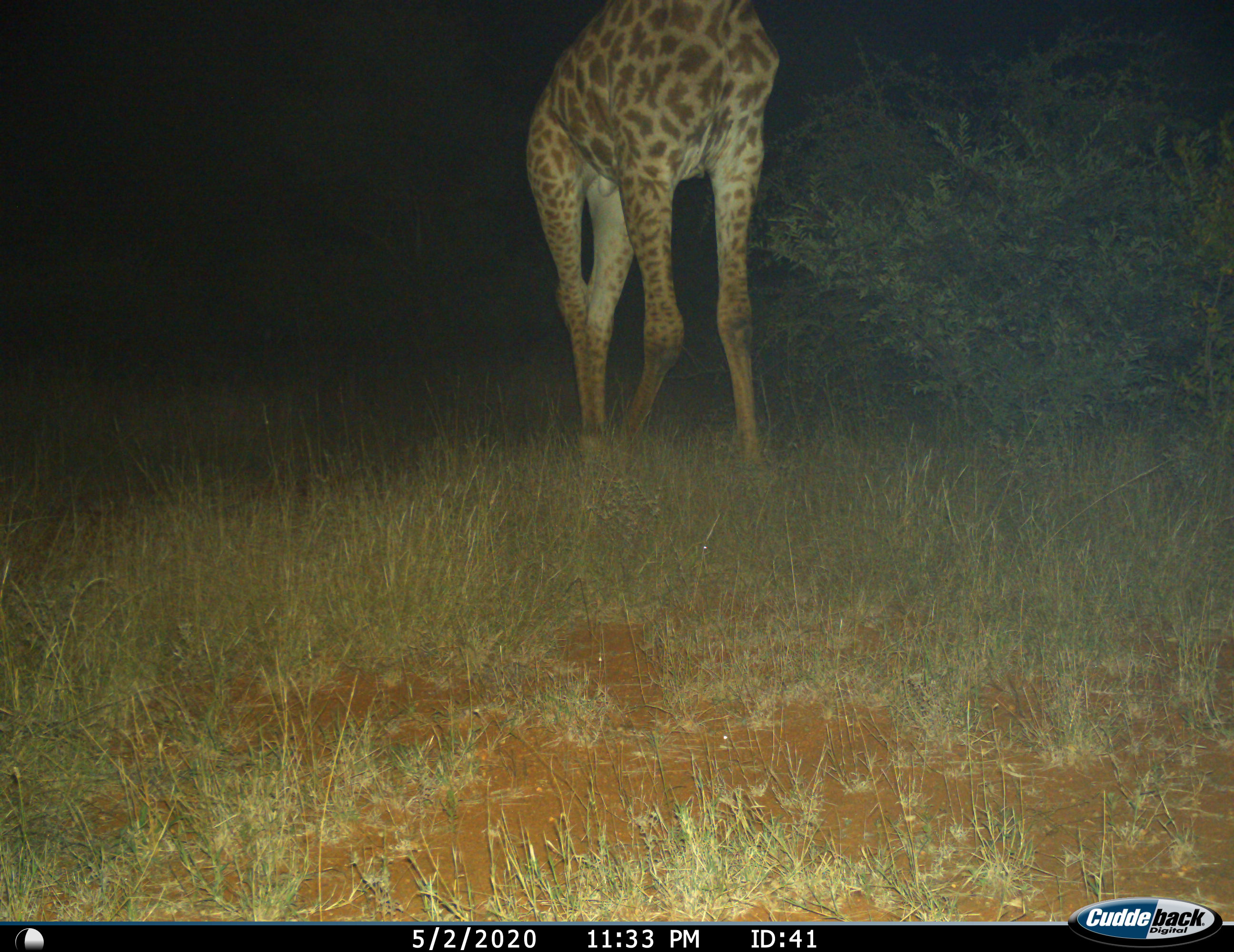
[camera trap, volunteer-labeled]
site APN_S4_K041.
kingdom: Animalia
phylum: Chordata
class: Mammalia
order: Artiodactyla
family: Giraffidae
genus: Giraffa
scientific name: Giraffa camelopardalis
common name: giraffe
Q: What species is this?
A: Giraffe (Giraffa camelopardalis).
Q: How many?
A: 1.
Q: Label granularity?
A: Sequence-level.